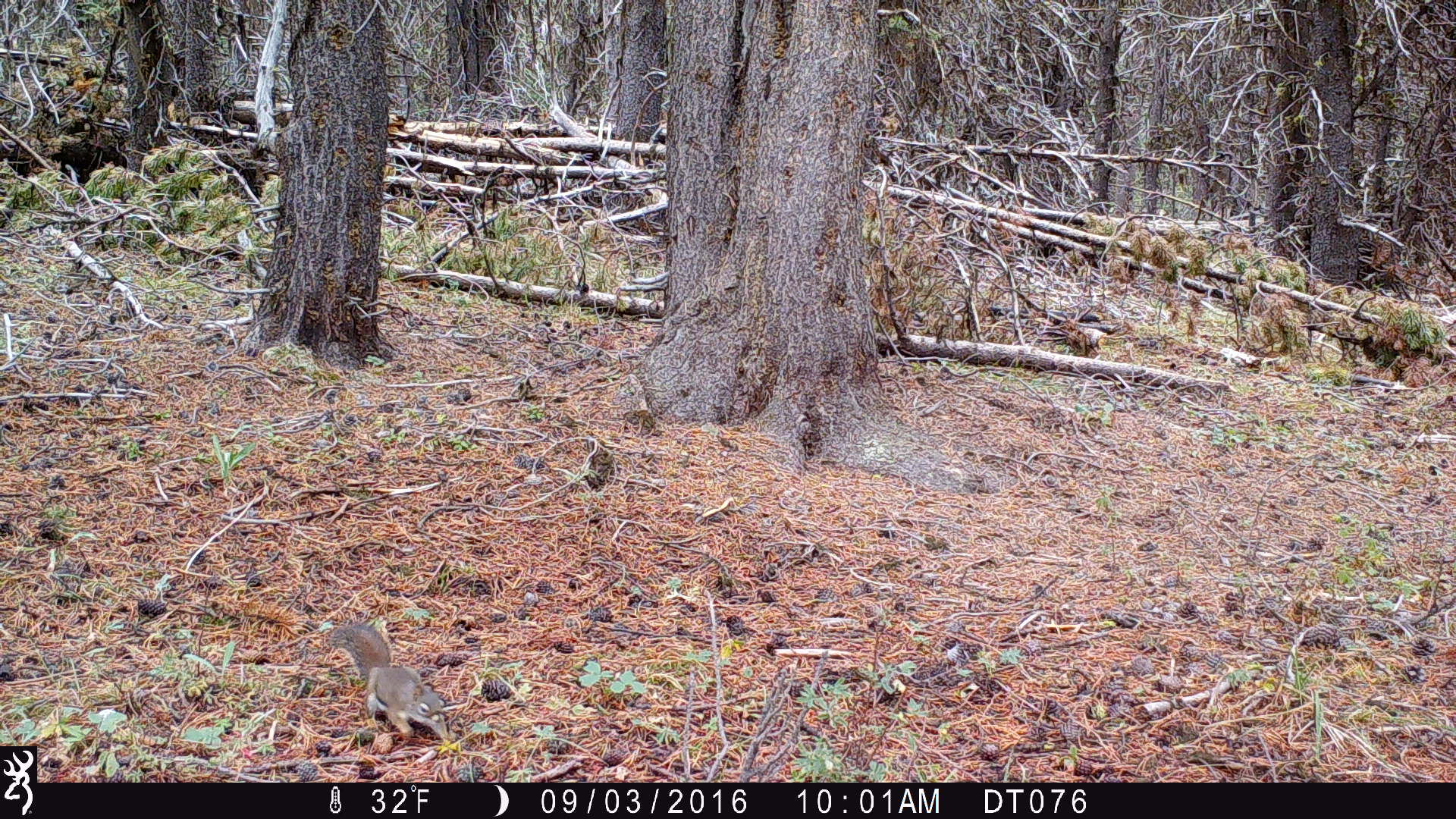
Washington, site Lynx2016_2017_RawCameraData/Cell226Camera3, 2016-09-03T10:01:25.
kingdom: Animalia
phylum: Chordata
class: Mammalia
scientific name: Mammalia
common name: small mammal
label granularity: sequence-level